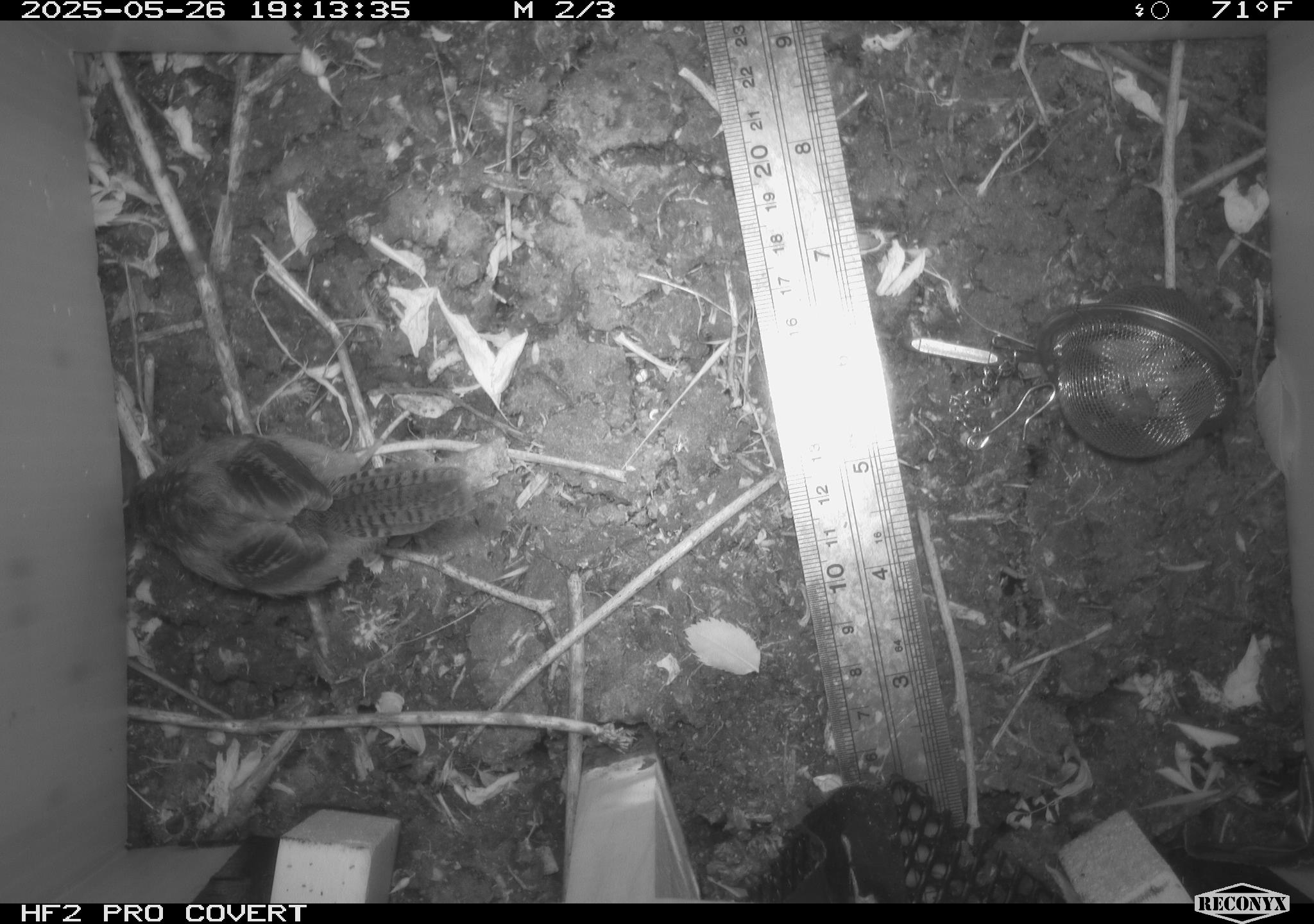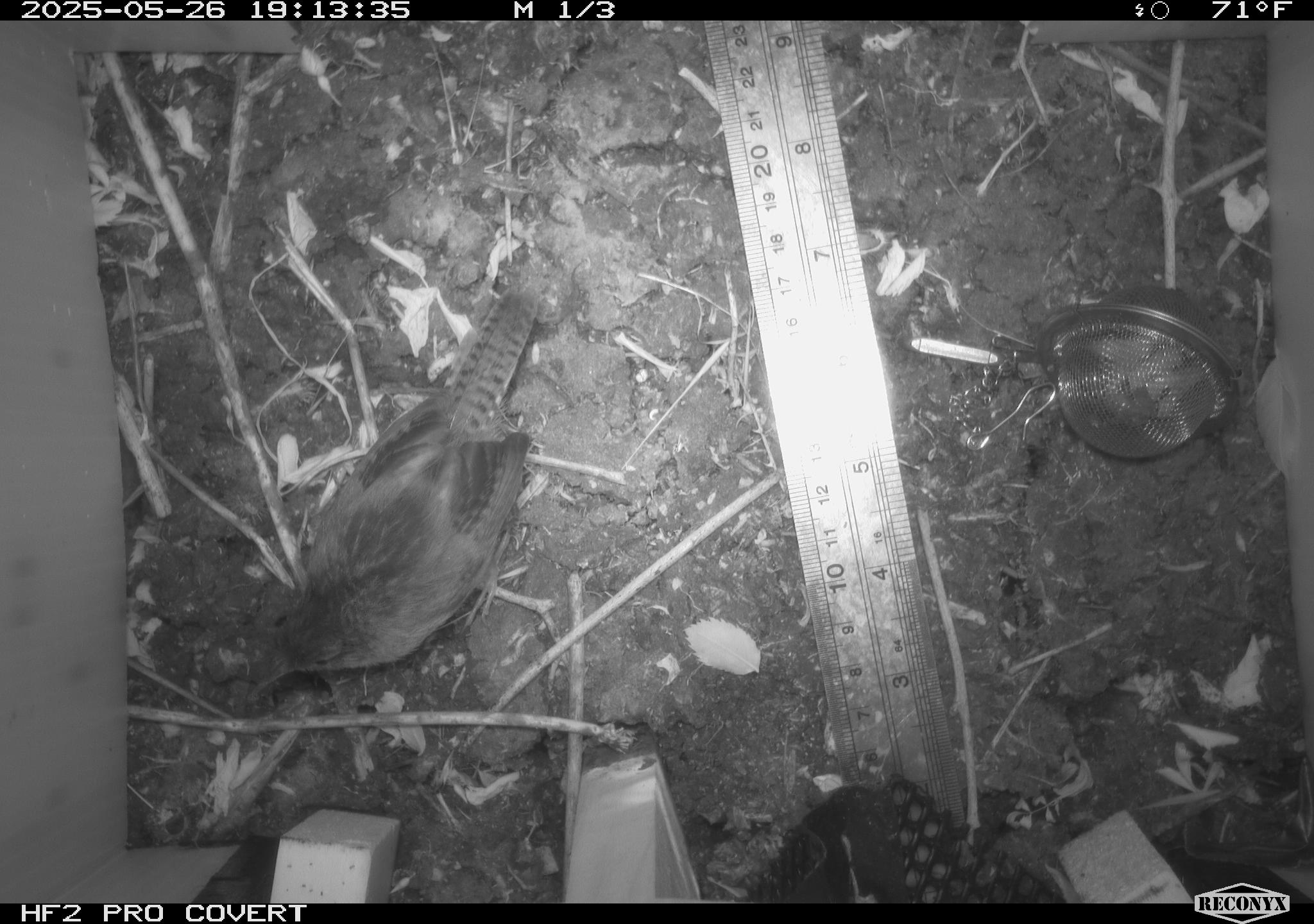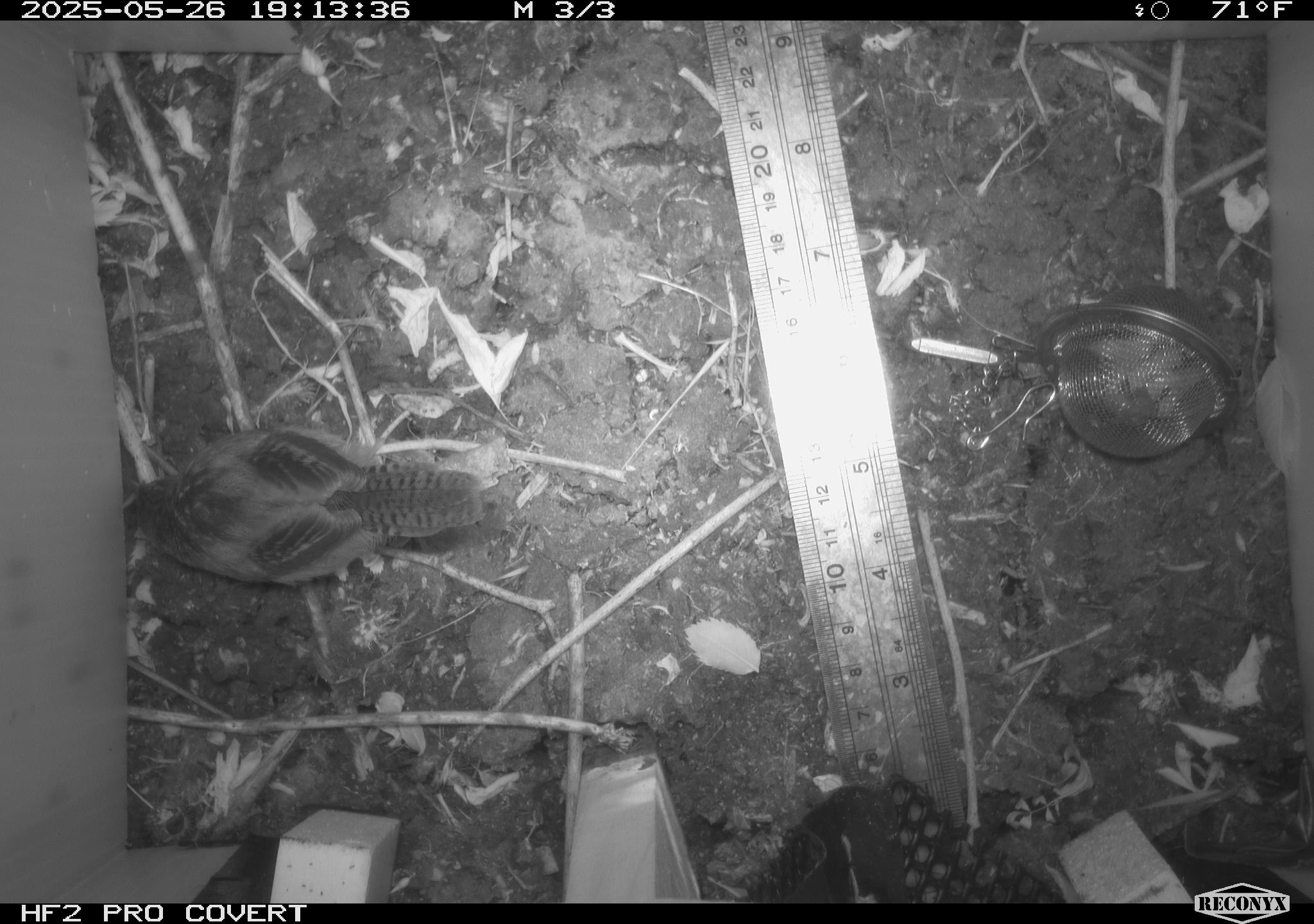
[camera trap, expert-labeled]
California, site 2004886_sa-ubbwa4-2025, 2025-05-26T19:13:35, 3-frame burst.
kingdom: Animalia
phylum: Chordata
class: Aves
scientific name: Aves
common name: bird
Bird (Aves).